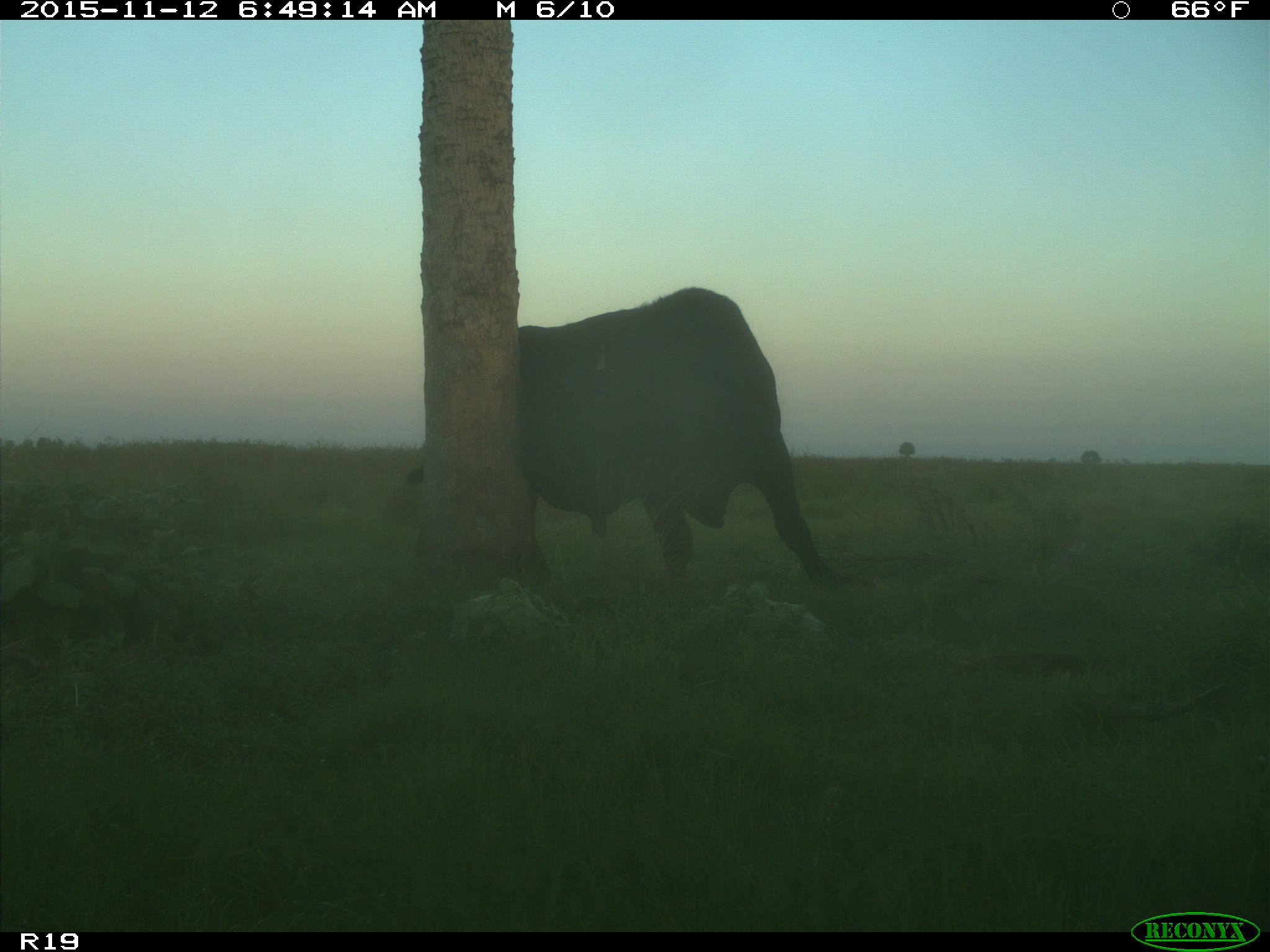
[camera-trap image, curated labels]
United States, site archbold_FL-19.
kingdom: Animalia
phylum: Chordata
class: Mammalia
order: Artiodactyla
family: Bovidae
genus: Bos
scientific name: Bos taurus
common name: domestic cow